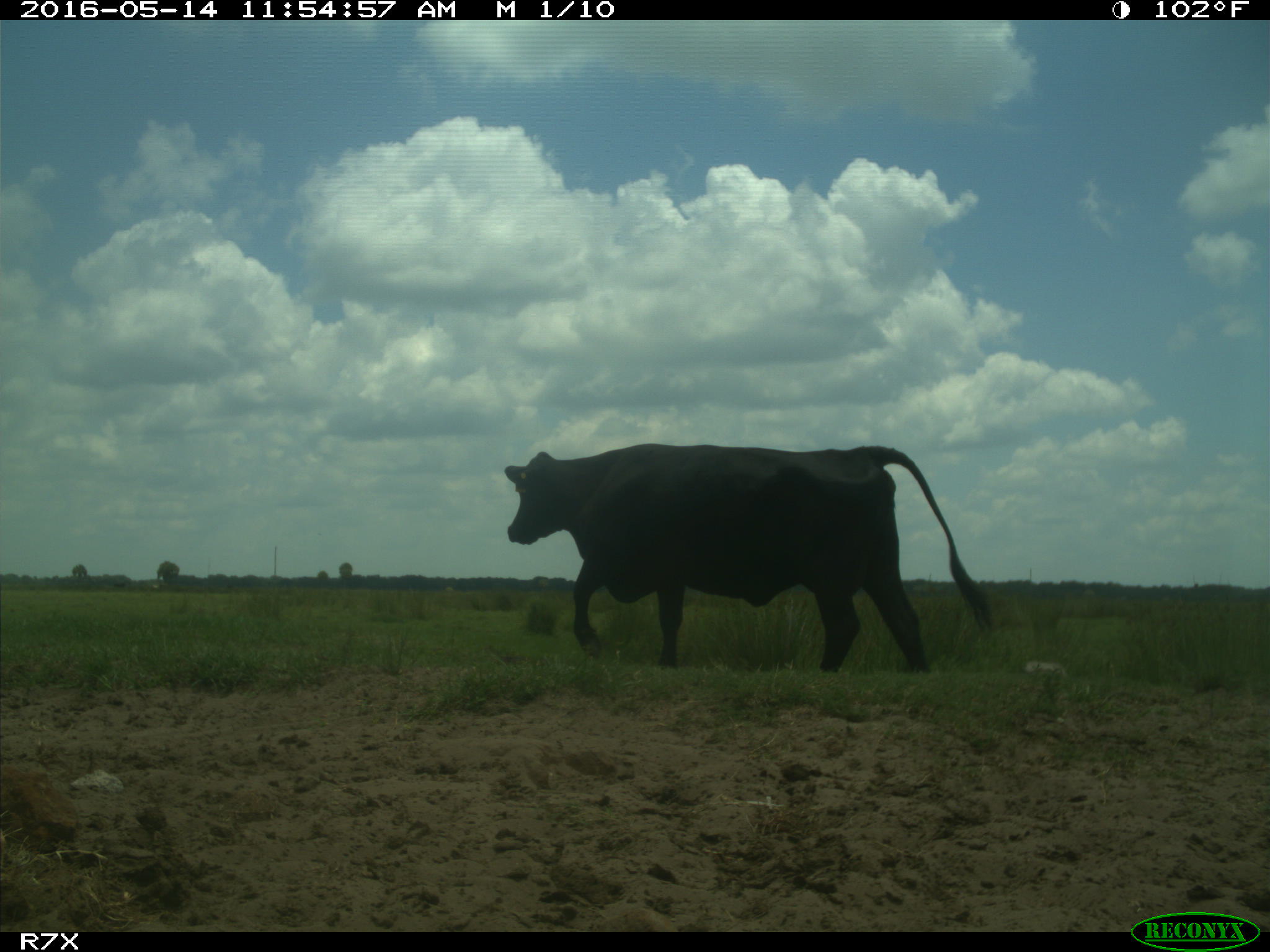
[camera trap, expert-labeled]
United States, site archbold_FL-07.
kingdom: Animalia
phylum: Chordata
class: Mammalia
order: Artiodactyla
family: Bovidae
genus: Bos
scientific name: Bos taurus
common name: domestic cow